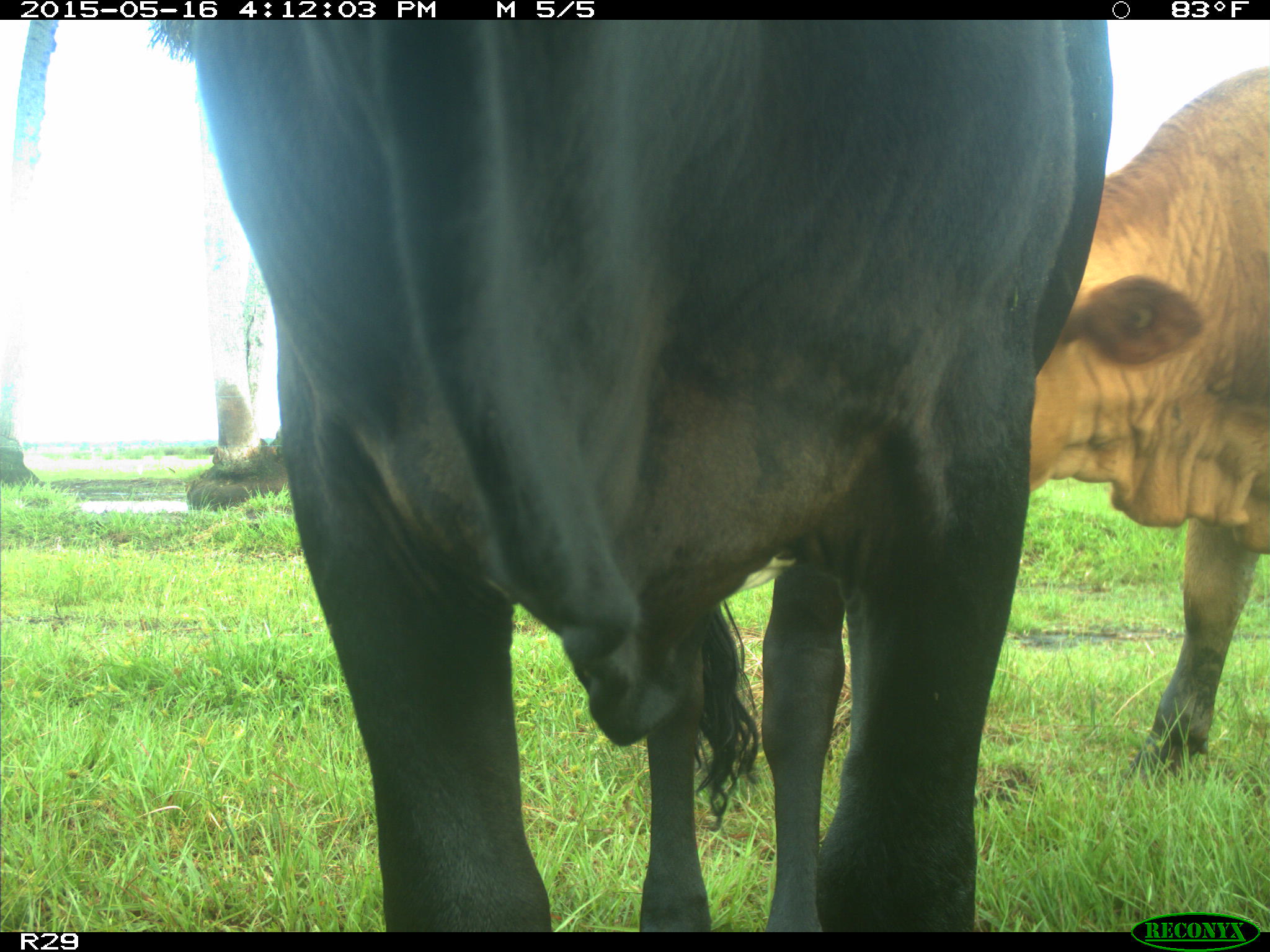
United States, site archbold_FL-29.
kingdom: Animalia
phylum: Chordata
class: Mammalia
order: Artiodactyla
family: Bovidae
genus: Bos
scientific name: Bos taurus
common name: domestic cow